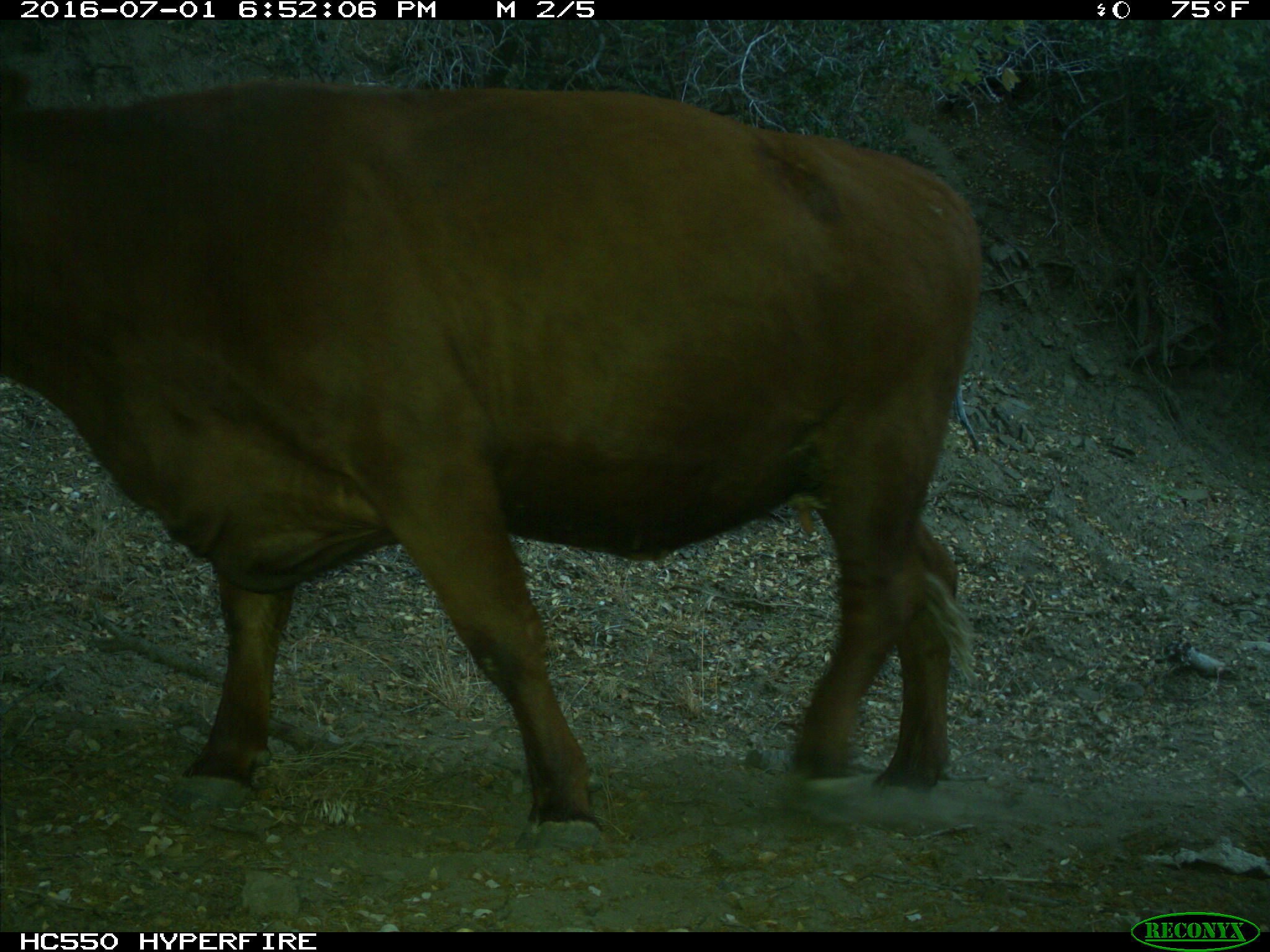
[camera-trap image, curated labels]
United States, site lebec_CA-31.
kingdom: Animalia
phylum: Chordata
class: Mammalia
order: Artiodactyla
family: Bovidae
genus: Bos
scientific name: Bos taurus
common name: domestic cow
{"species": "Bos taurus (domestic cow)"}